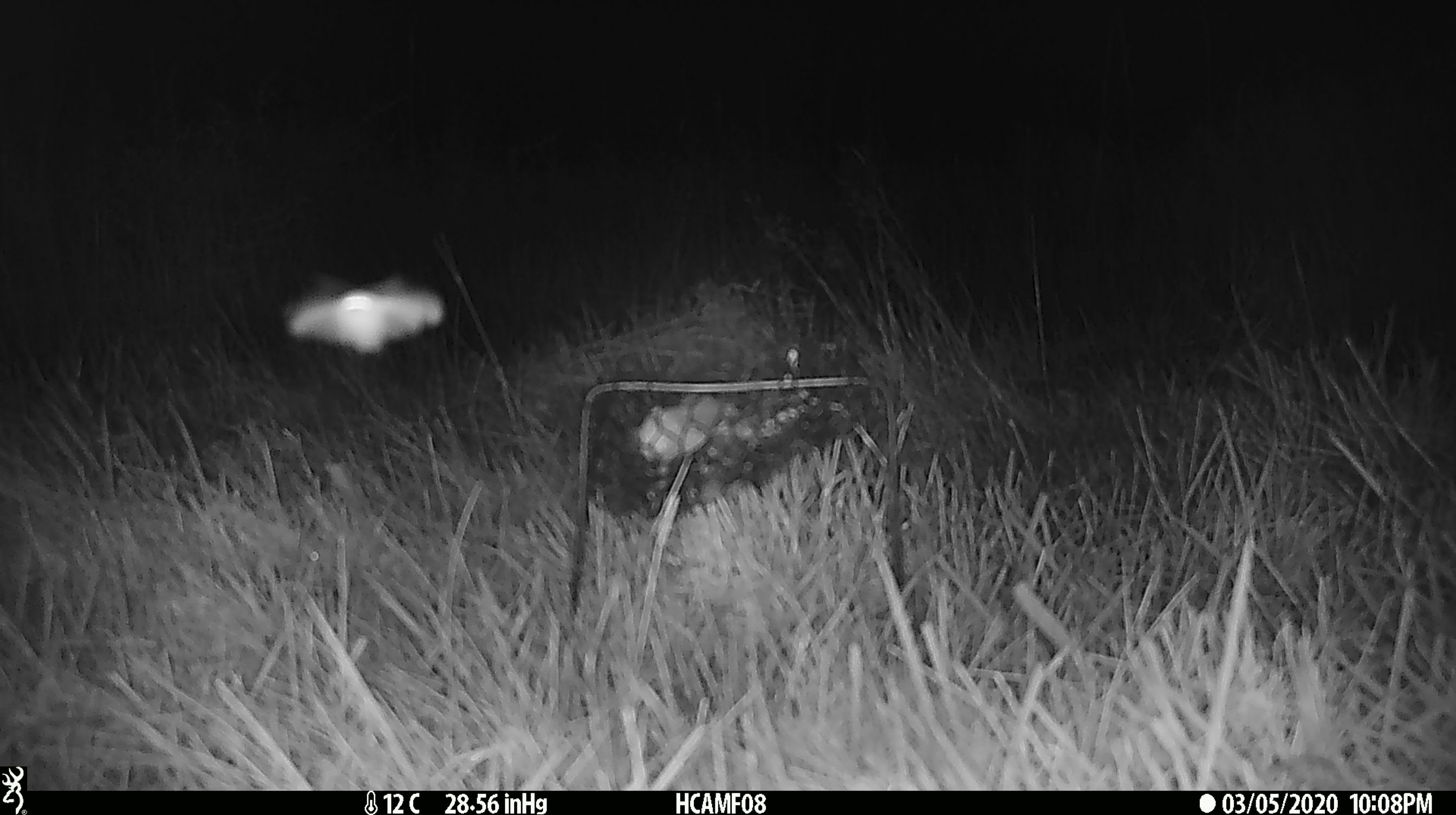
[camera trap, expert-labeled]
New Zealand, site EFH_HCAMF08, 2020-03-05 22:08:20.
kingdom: Animalia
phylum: Arthropoda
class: Insecta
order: Lepidoptera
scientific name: Lepidoptera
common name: moth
Moth (Lepidoptera).